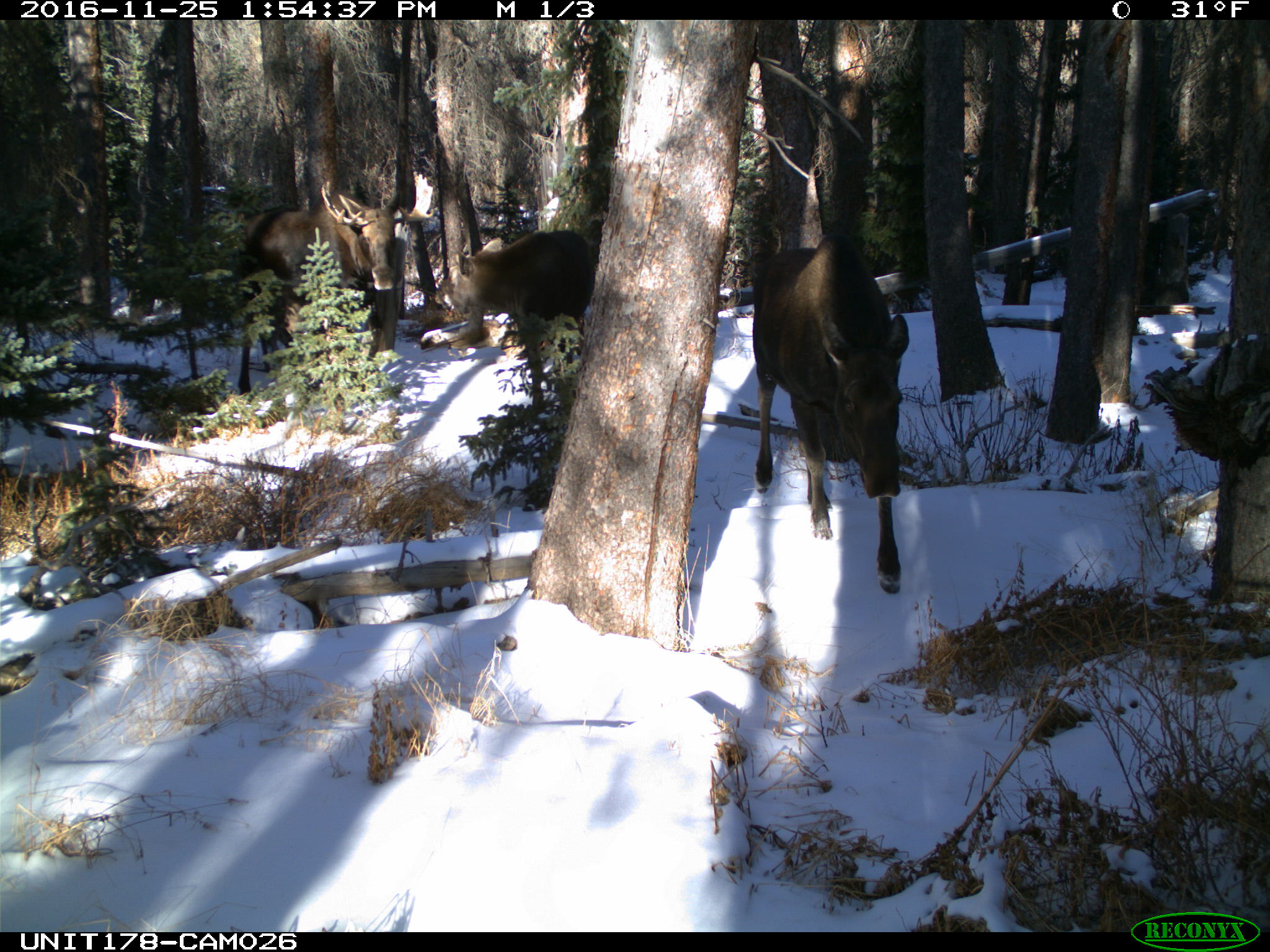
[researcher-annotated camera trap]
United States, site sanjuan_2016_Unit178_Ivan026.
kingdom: Animalia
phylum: Chordata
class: Mammalia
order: Artiodactyla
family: Cervidae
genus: Alces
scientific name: Alces alces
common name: moose